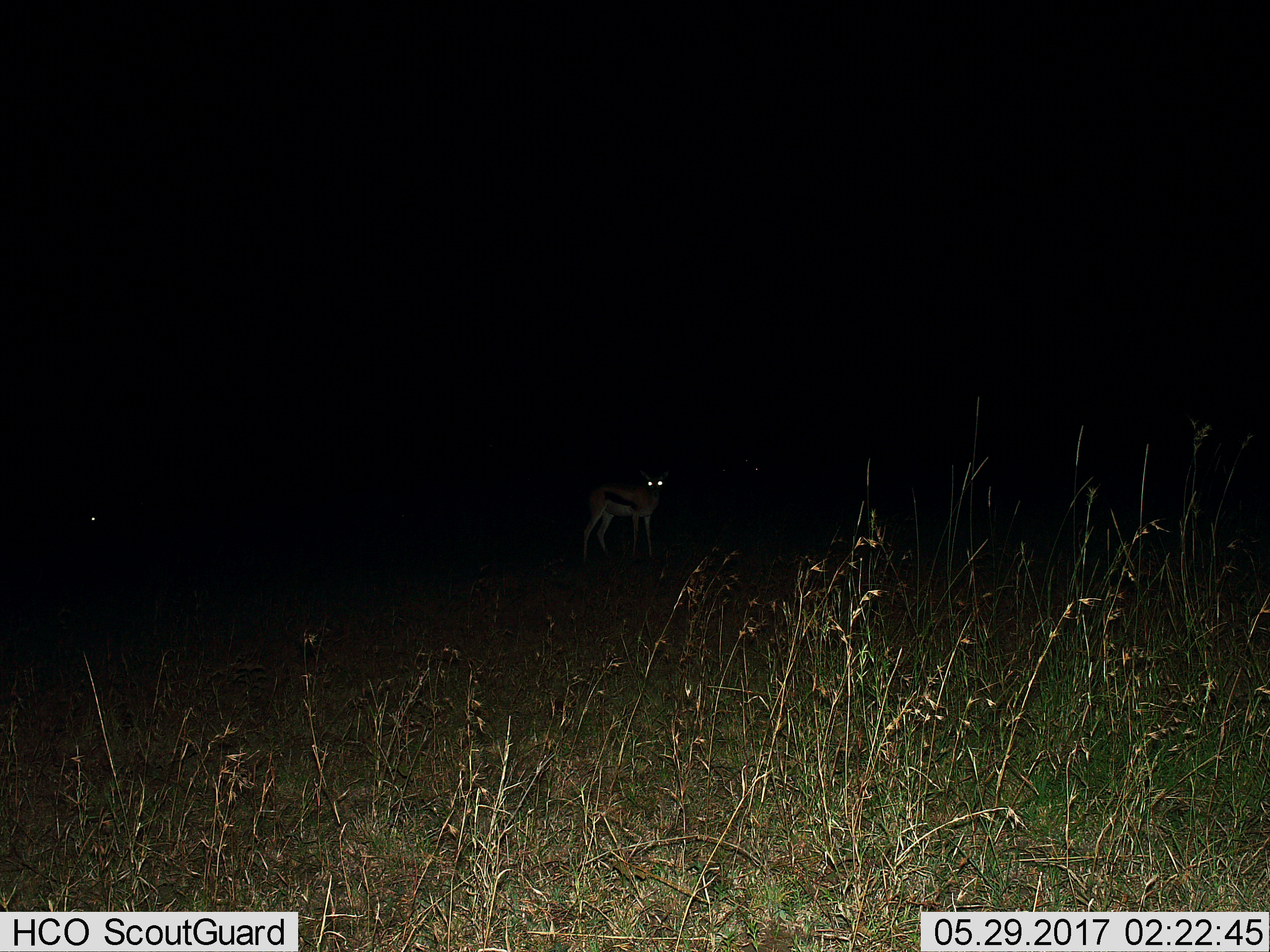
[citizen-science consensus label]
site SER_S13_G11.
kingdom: Animalia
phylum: Chordata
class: Mammalia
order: Artiodactyla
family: Bovidae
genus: Eudorcas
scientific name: Eudorcas thomsonii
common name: thomson's gazelle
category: gazellethomsons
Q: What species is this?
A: Gazellethomsons (thomson's gazelle) (Eudorcas thomsonii).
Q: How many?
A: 1.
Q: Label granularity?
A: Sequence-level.